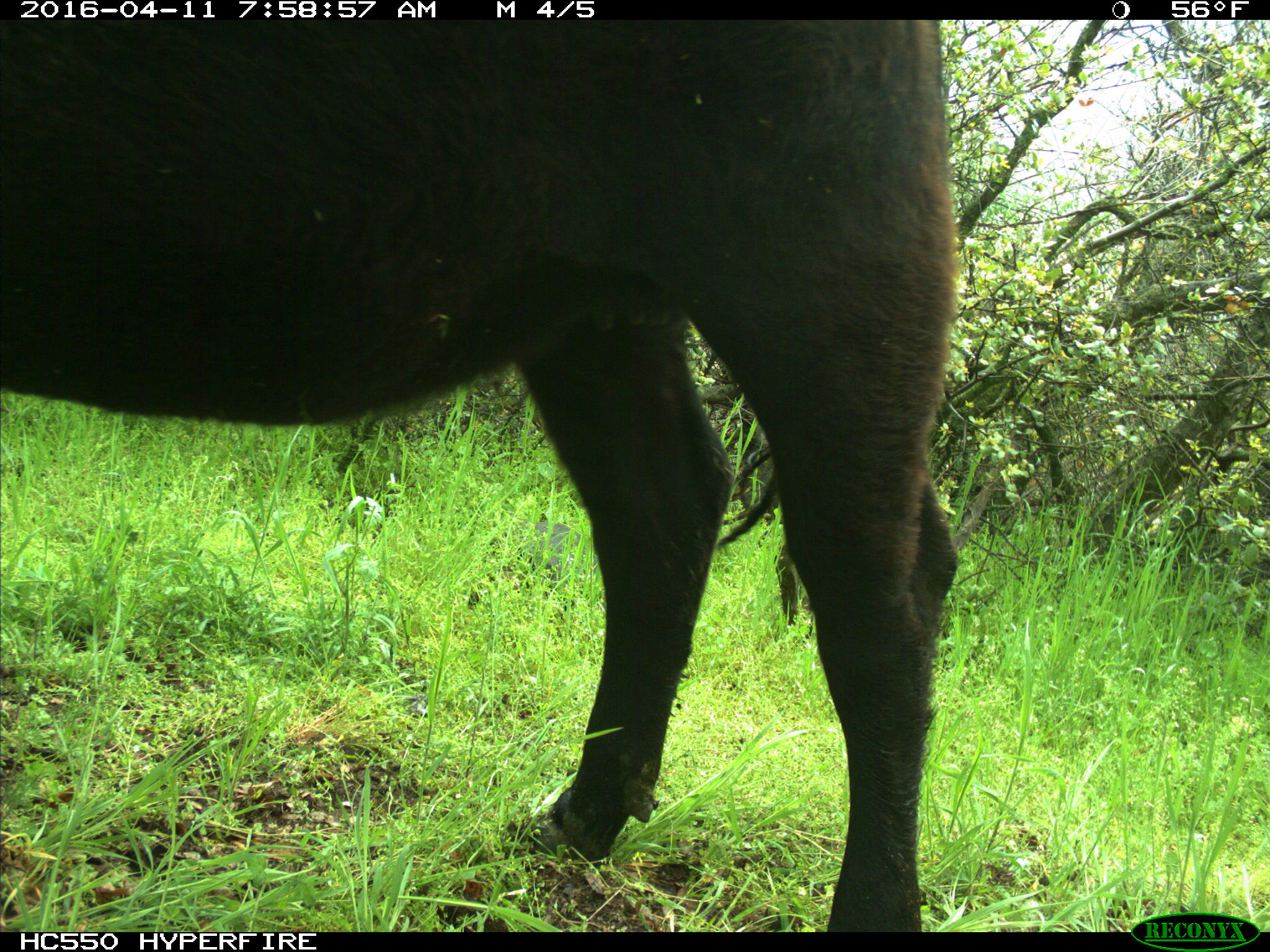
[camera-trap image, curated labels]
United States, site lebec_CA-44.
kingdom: Animalia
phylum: Chordata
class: Mammalia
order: Artiodactyla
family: Bovidae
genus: Bos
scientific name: Bos taurus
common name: domestic cow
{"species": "Bos taurus (domestic cow)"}